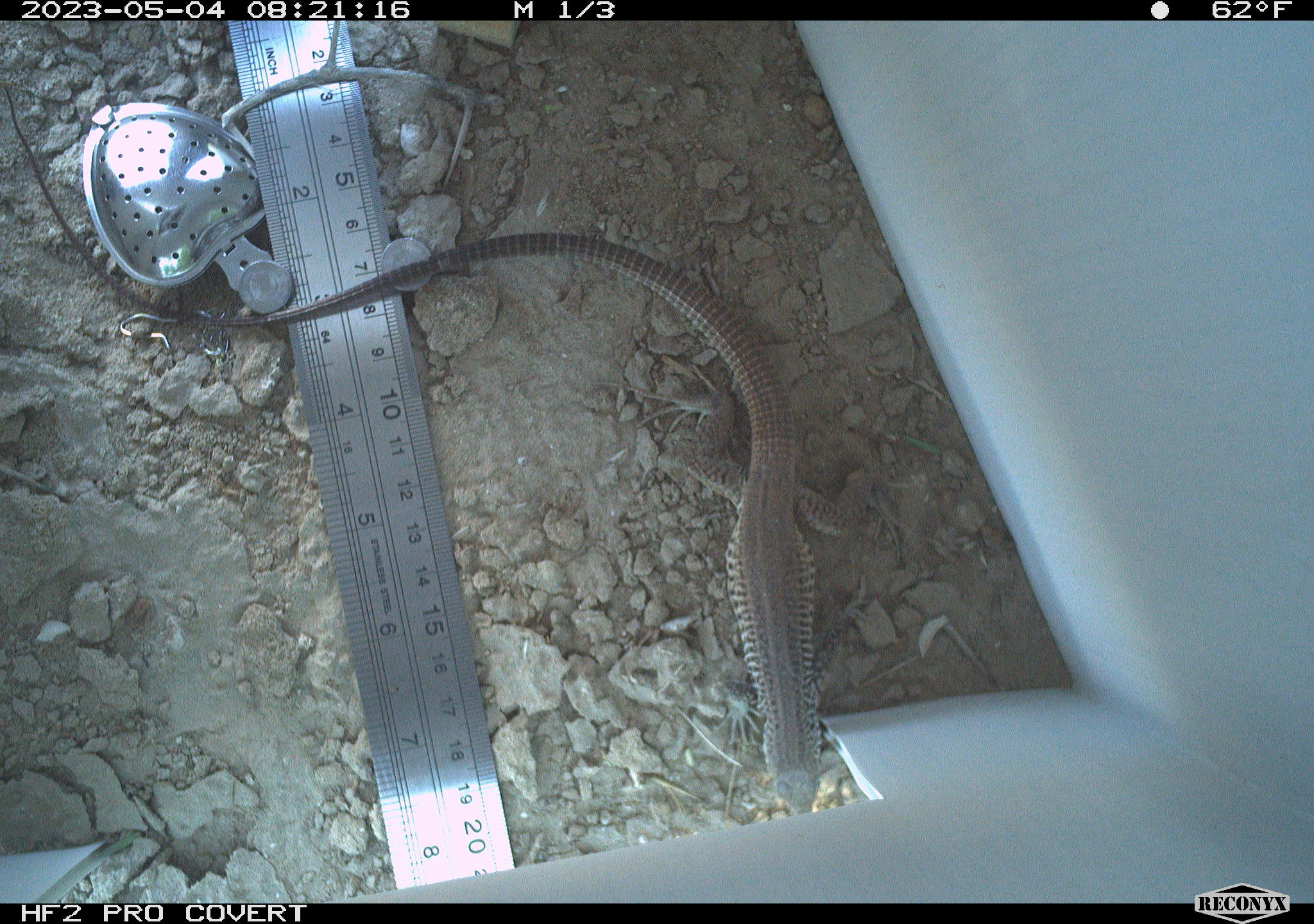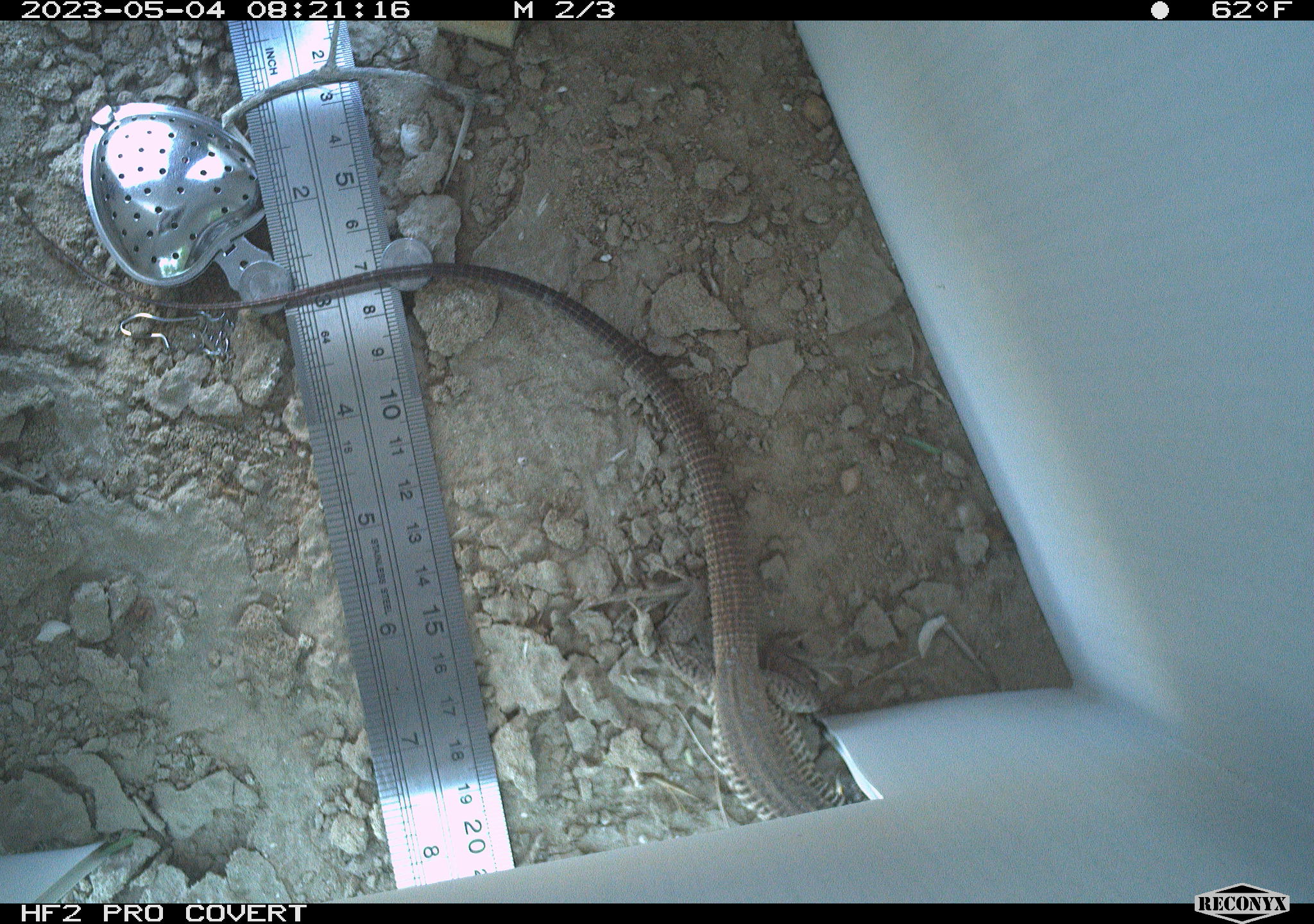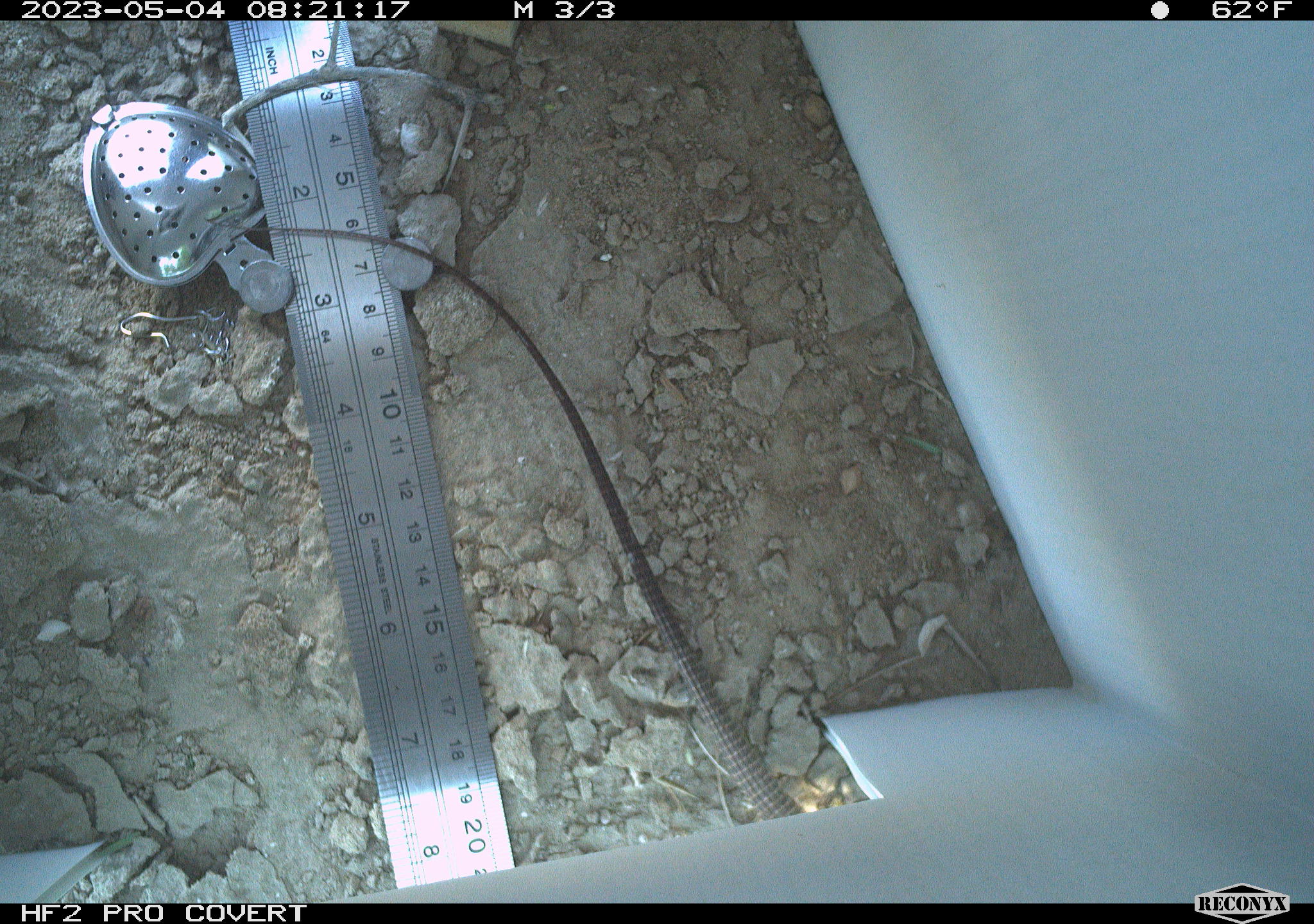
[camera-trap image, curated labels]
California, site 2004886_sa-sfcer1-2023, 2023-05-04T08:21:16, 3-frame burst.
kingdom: Animalia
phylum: Chordata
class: Reptilia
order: Squamata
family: Teiidae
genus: Aspidoscelis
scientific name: Aspidoscelis tigris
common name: western whiptail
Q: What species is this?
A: Western whiptail (Aspidoscelis tigris).